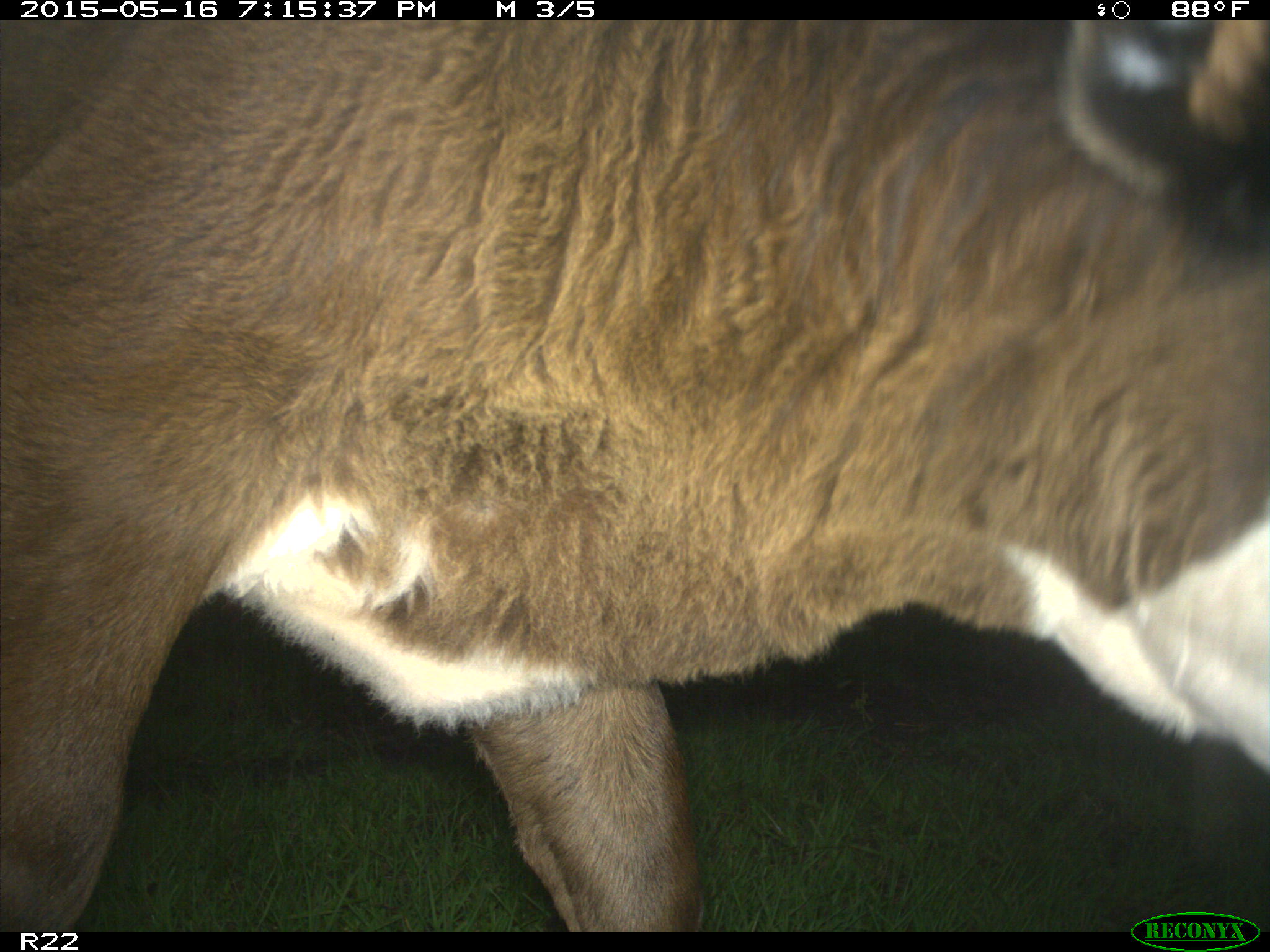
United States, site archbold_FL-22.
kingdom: Animalia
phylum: Chordata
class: Mammalia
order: Artiodactyla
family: Bovidae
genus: Bos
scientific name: Bos taurus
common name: domestic cow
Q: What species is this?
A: Bos taurus (domestic cow).